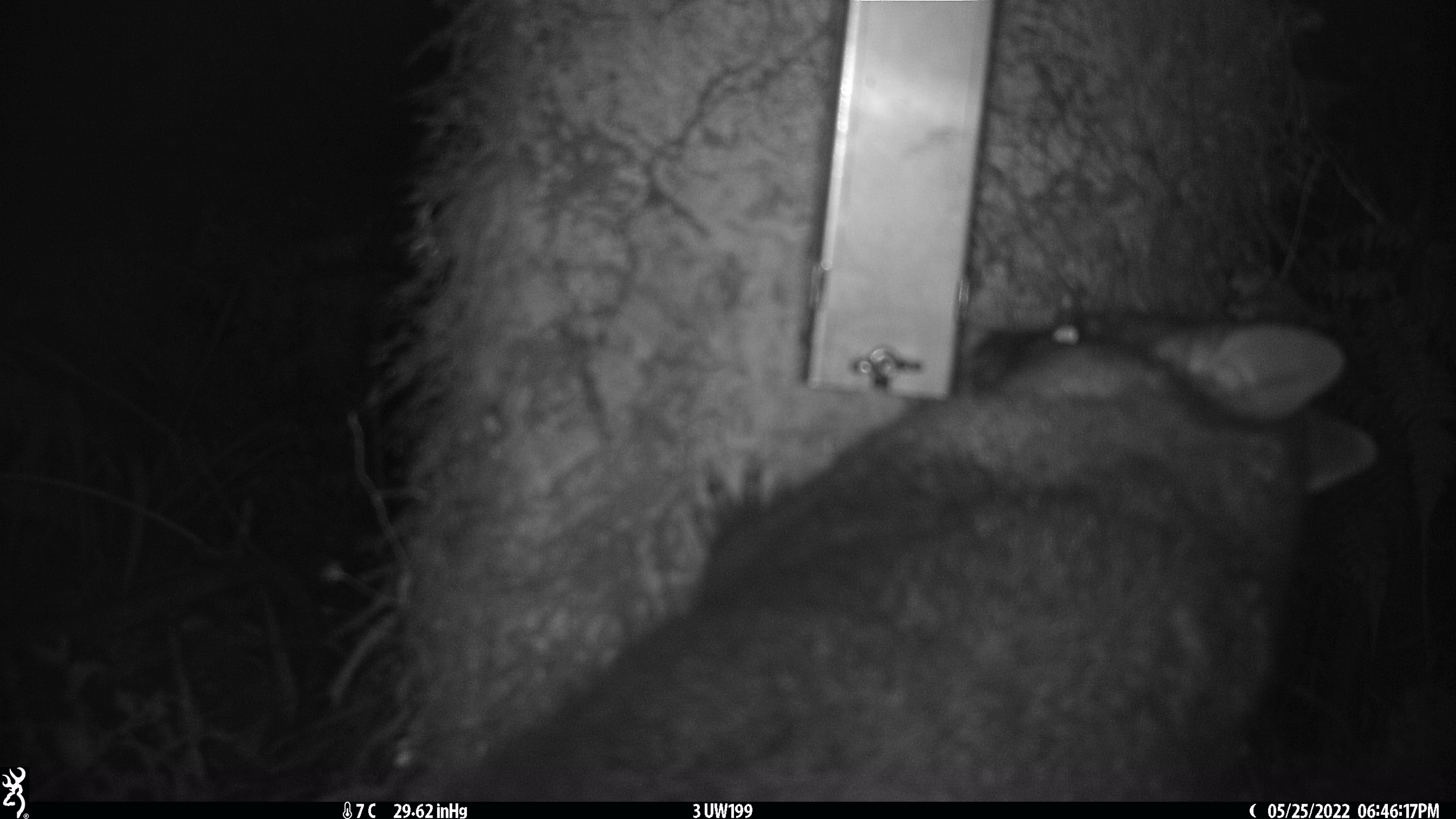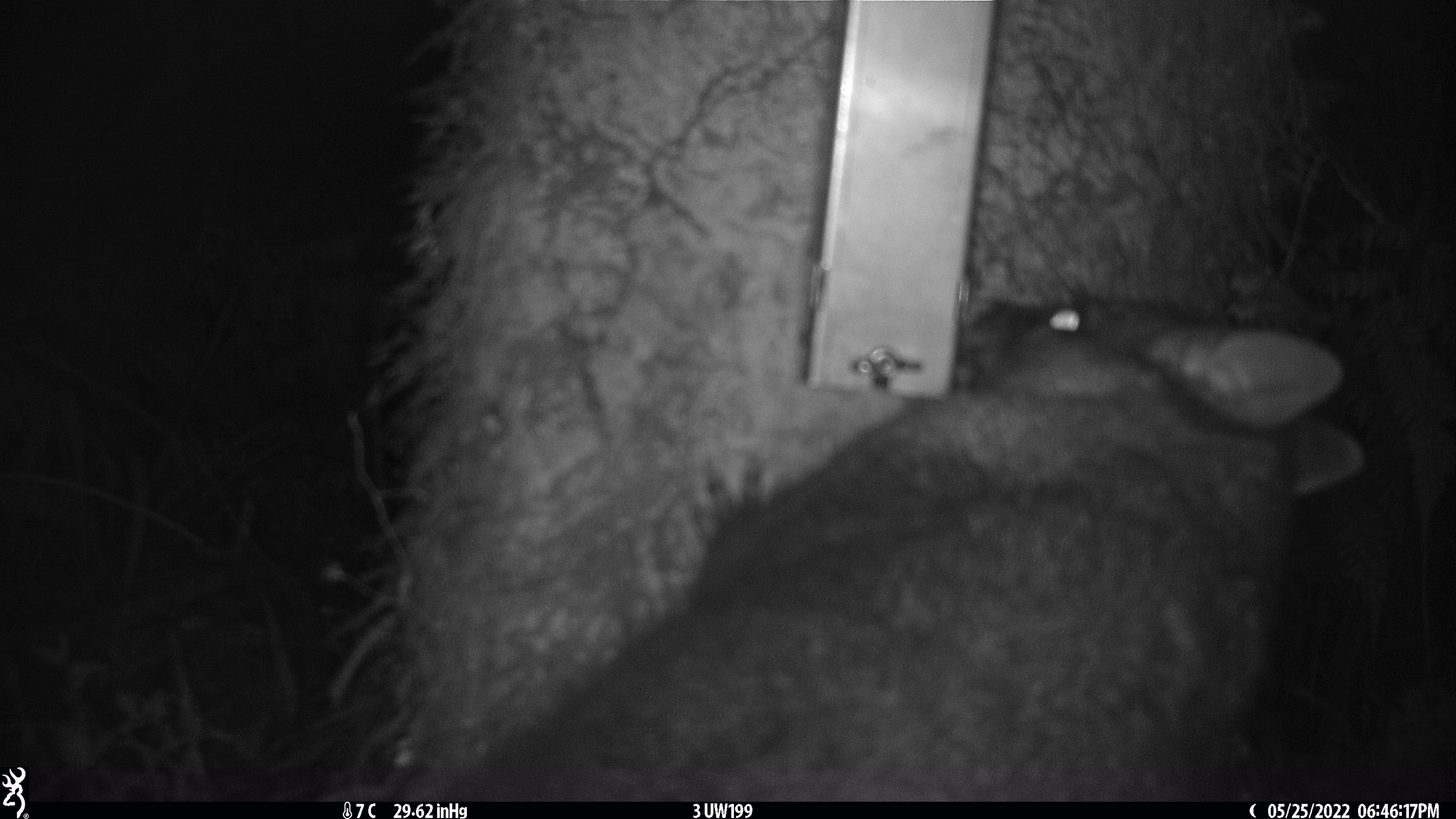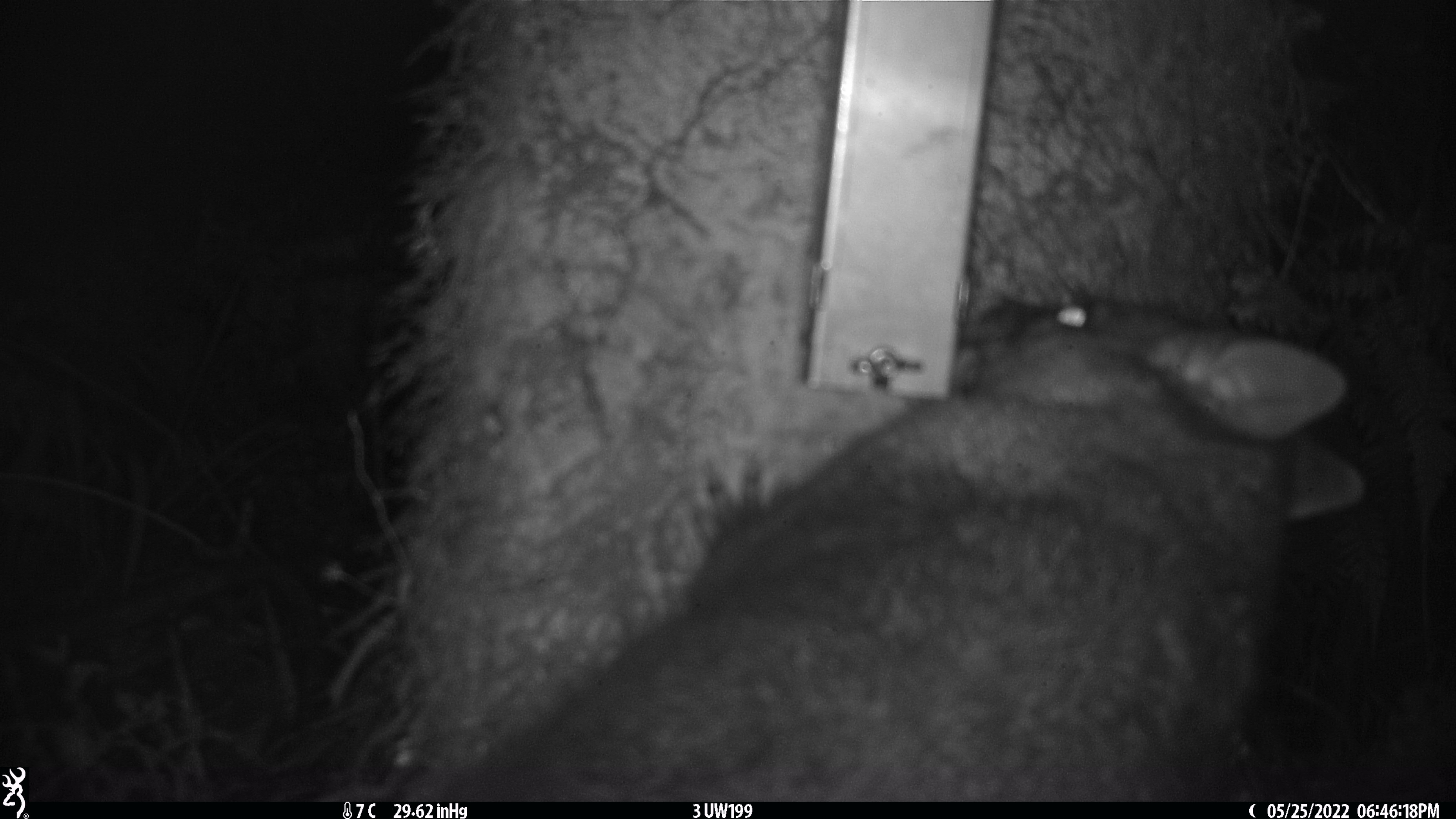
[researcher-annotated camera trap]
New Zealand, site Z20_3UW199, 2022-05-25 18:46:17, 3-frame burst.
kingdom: Animalia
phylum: Chordata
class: Mammalia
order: Diprotodontia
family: Phalangeridae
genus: Trichosurus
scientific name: Trichosurus vulpecula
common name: common brushtail possum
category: possum